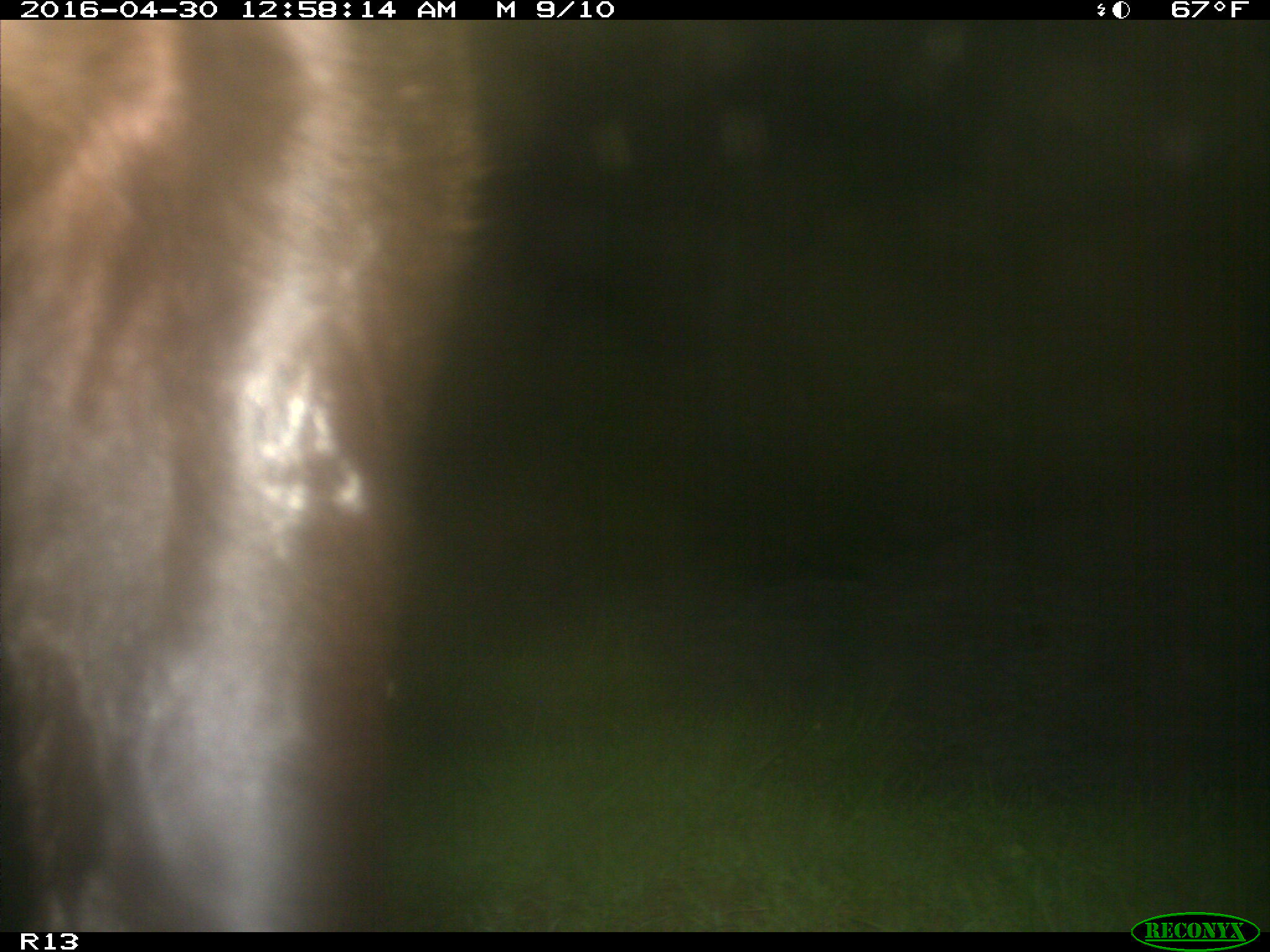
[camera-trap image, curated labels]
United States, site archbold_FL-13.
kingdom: Animalia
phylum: Chordata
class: Mammalia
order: Artiodactyla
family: Bovidae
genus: Bos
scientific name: Bos taurus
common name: domestic cow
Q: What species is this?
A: Bos taurus (domestic cow).